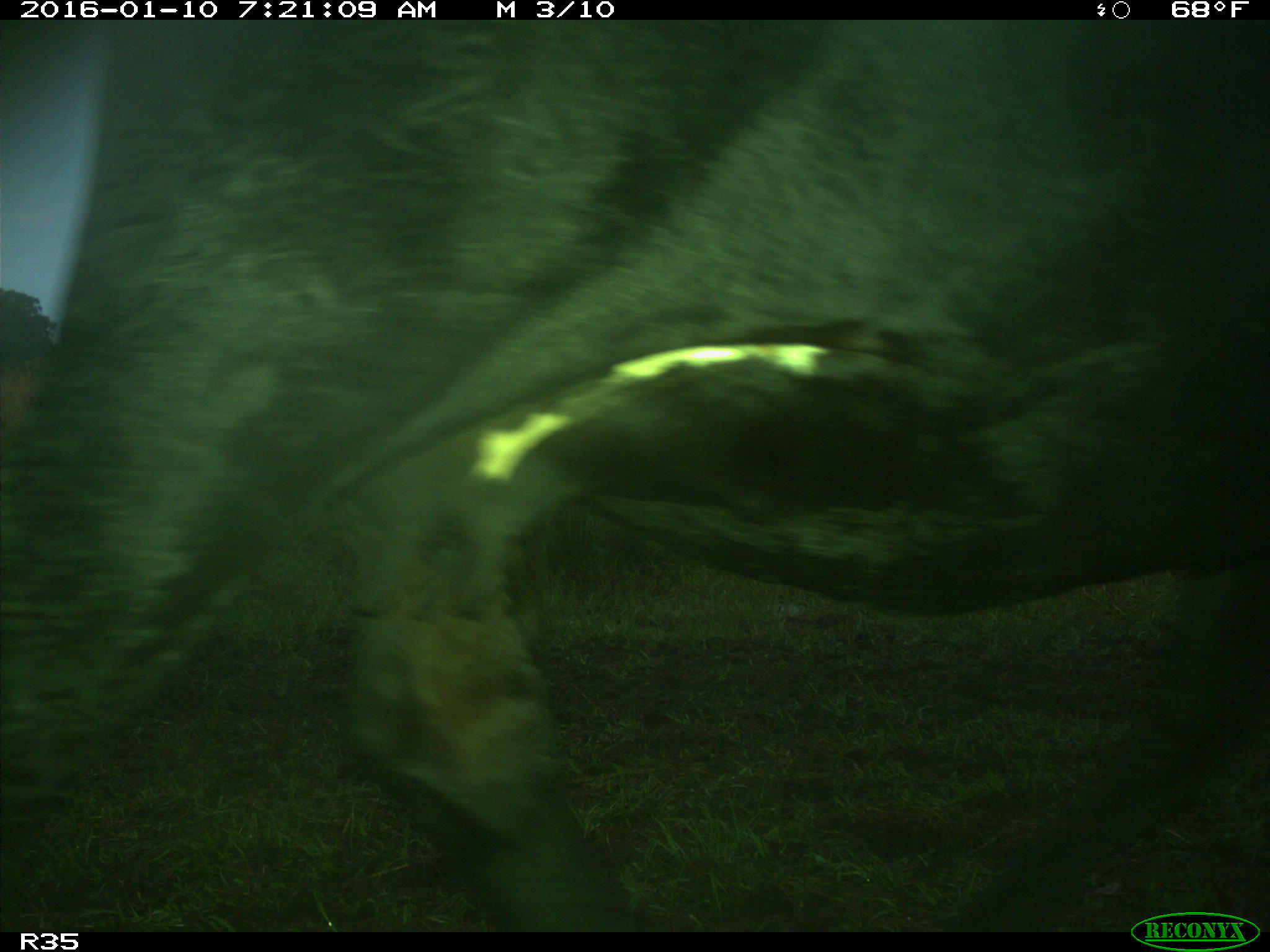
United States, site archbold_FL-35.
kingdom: Animalia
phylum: Chordata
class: Mammalia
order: Artiodactyla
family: Bovidae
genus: Bos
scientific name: Bos taurus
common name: domestic cow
Bos taurus (domestic cow).